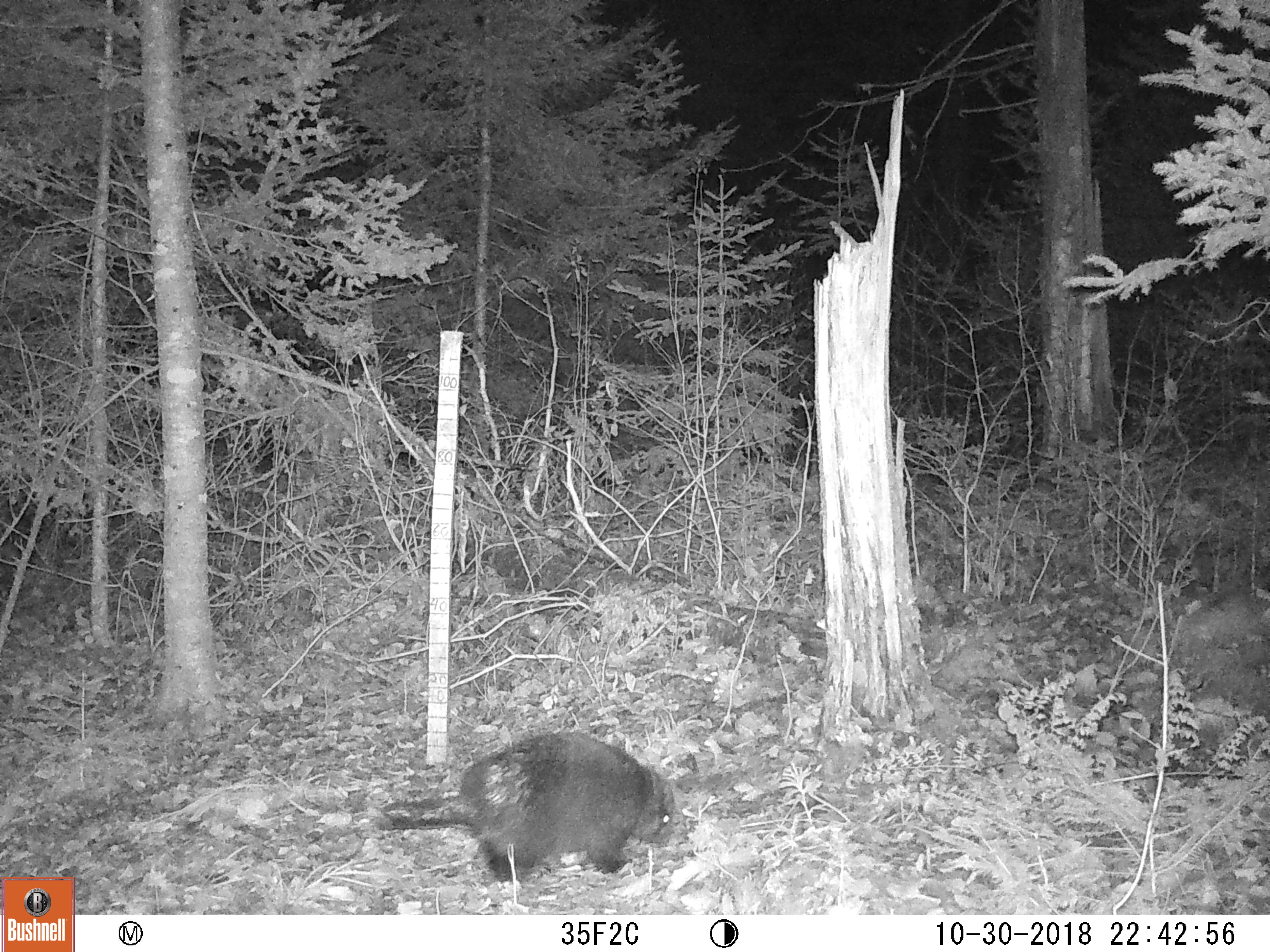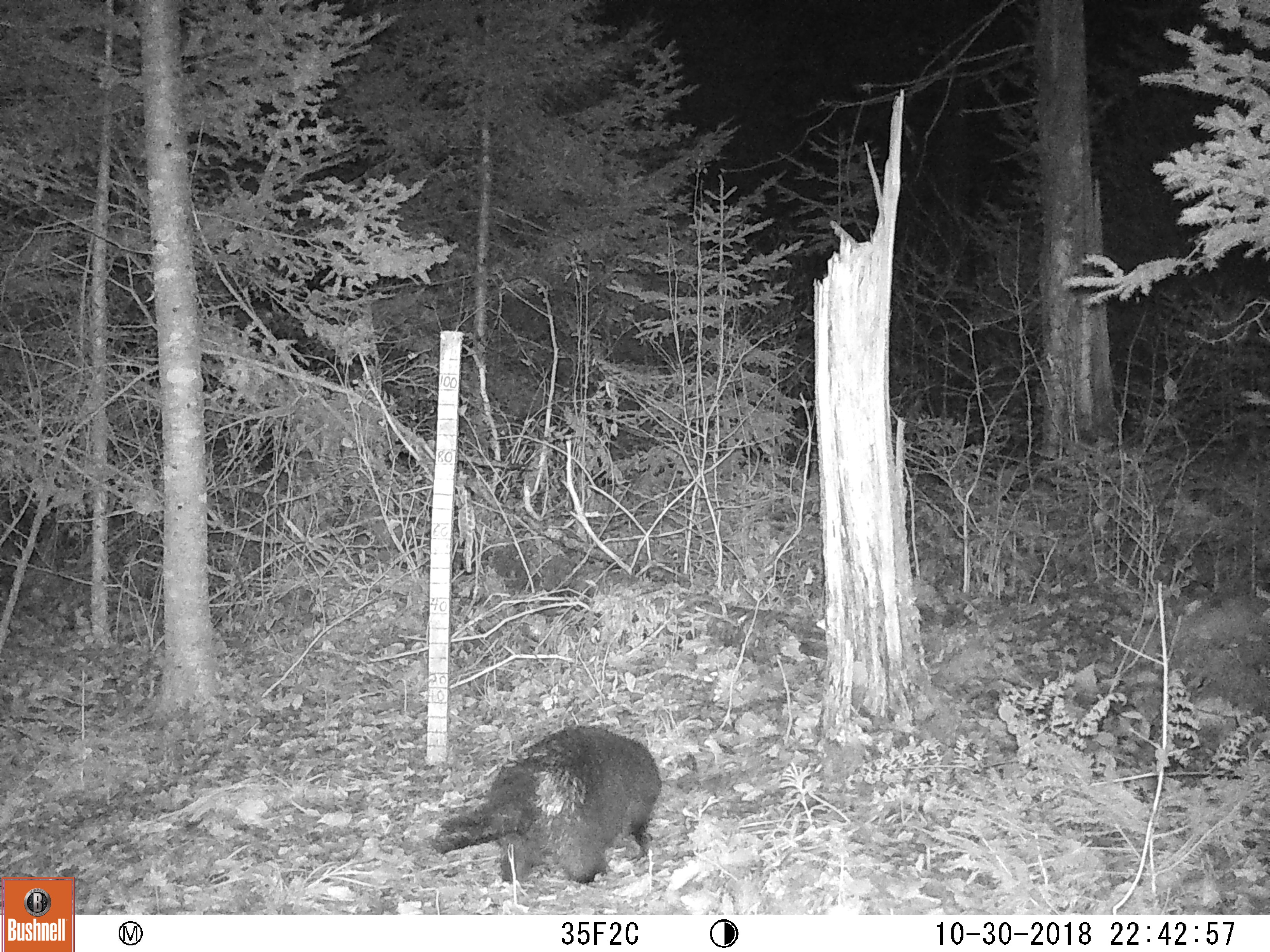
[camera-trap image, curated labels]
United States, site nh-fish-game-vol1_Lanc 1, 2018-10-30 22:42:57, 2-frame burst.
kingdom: Animalia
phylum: Chordata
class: Mammalia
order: Rodentia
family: Erethizontidae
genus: Erethizon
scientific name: Erethizon dorsatum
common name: porcupine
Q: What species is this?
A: Porcupine (Erethizon dorsatum).